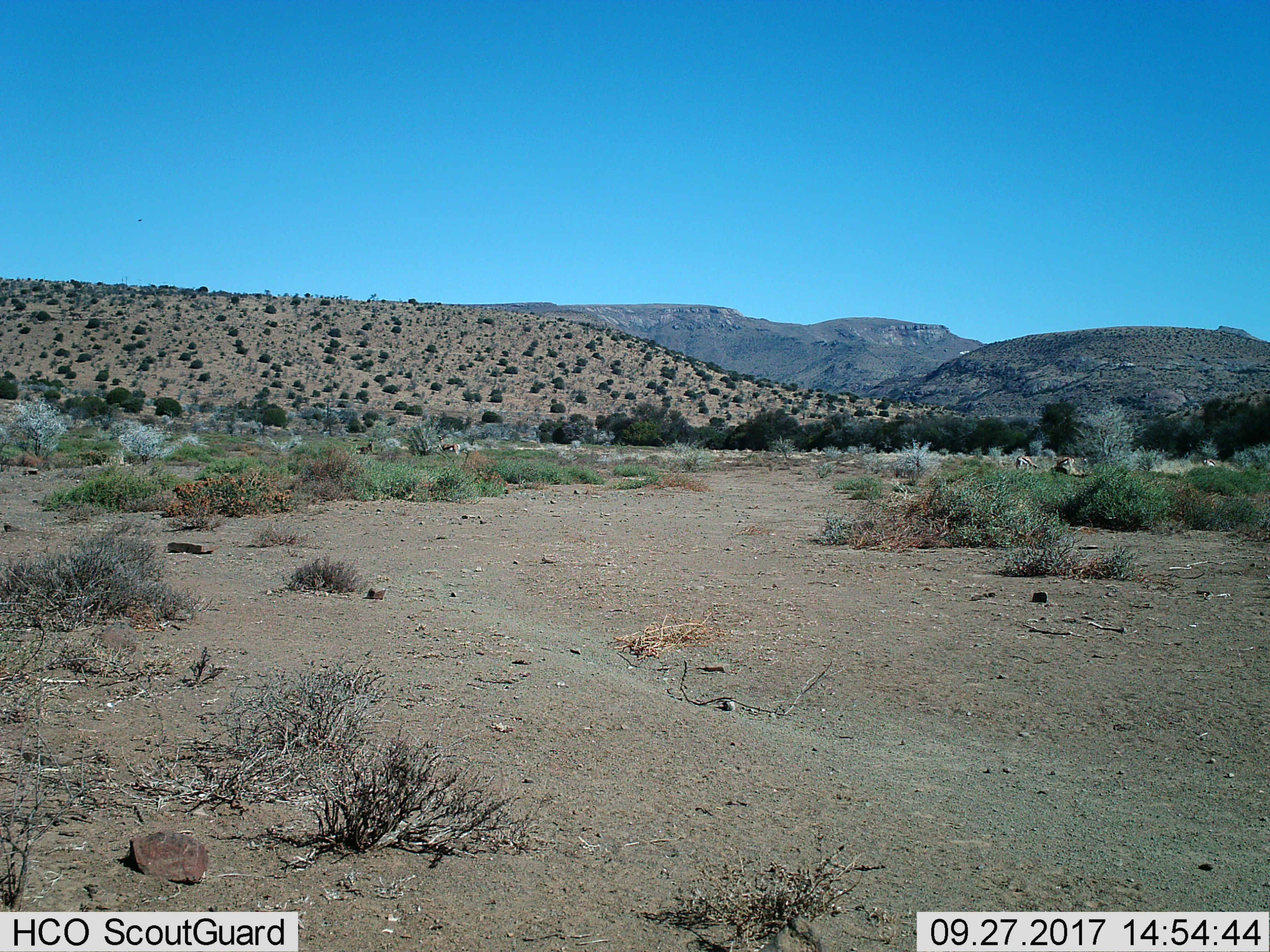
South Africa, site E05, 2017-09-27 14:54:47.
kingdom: Animalia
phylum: Chordata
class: Mammalia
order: Artiodactyla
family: Bovidae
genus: Antidorcas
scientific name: Antidorcas marsupialis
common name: springbok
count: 4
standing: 50%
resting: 25%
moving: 50%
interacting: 25%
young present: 25%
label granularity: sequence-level